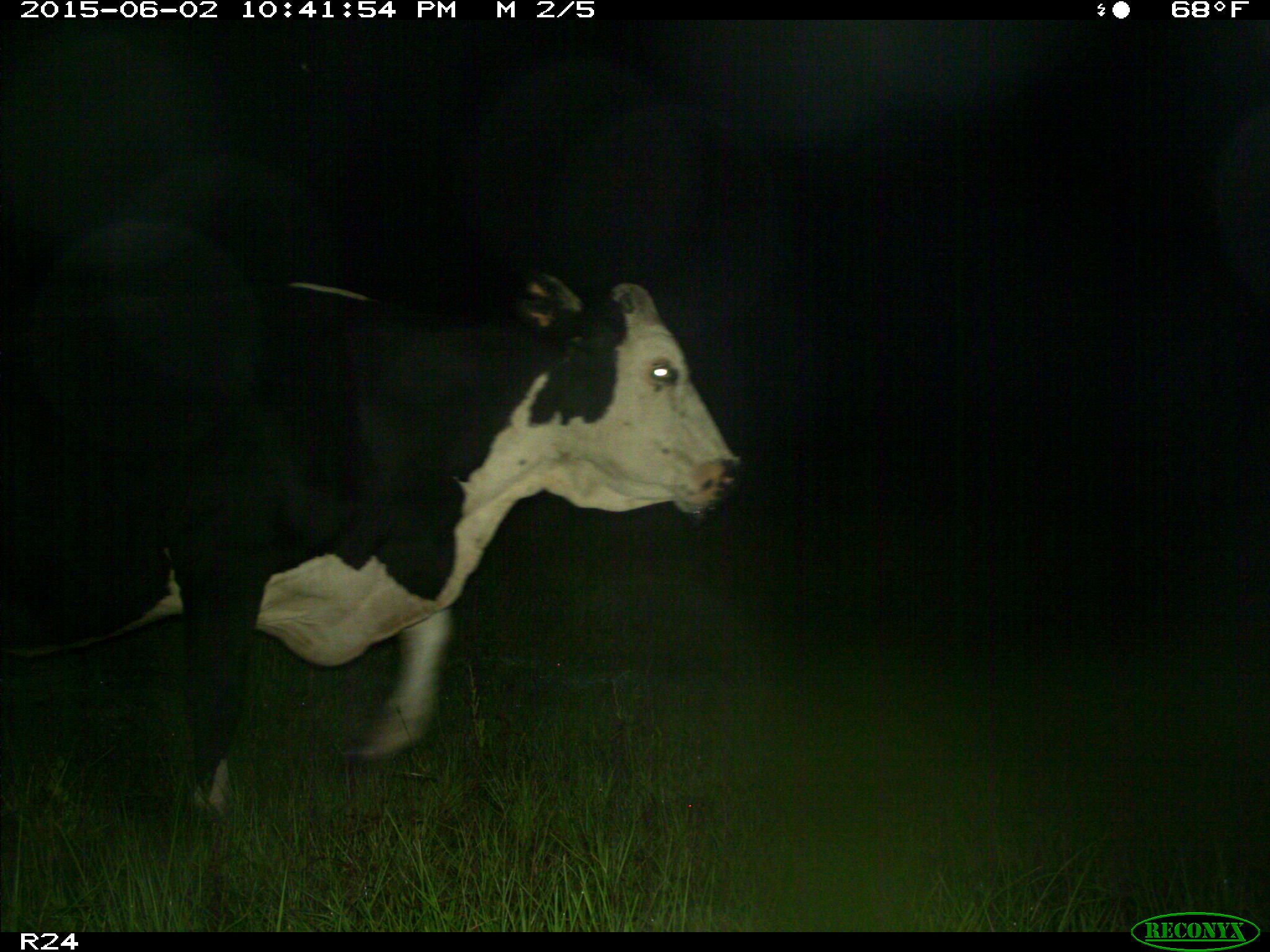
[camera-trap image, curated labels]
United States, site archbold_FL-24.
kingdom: Animalia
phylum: Chordata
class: Mammalia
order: Artiodactyla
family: Bovidae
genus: Bos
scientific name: Bos taurus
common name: domestic cow